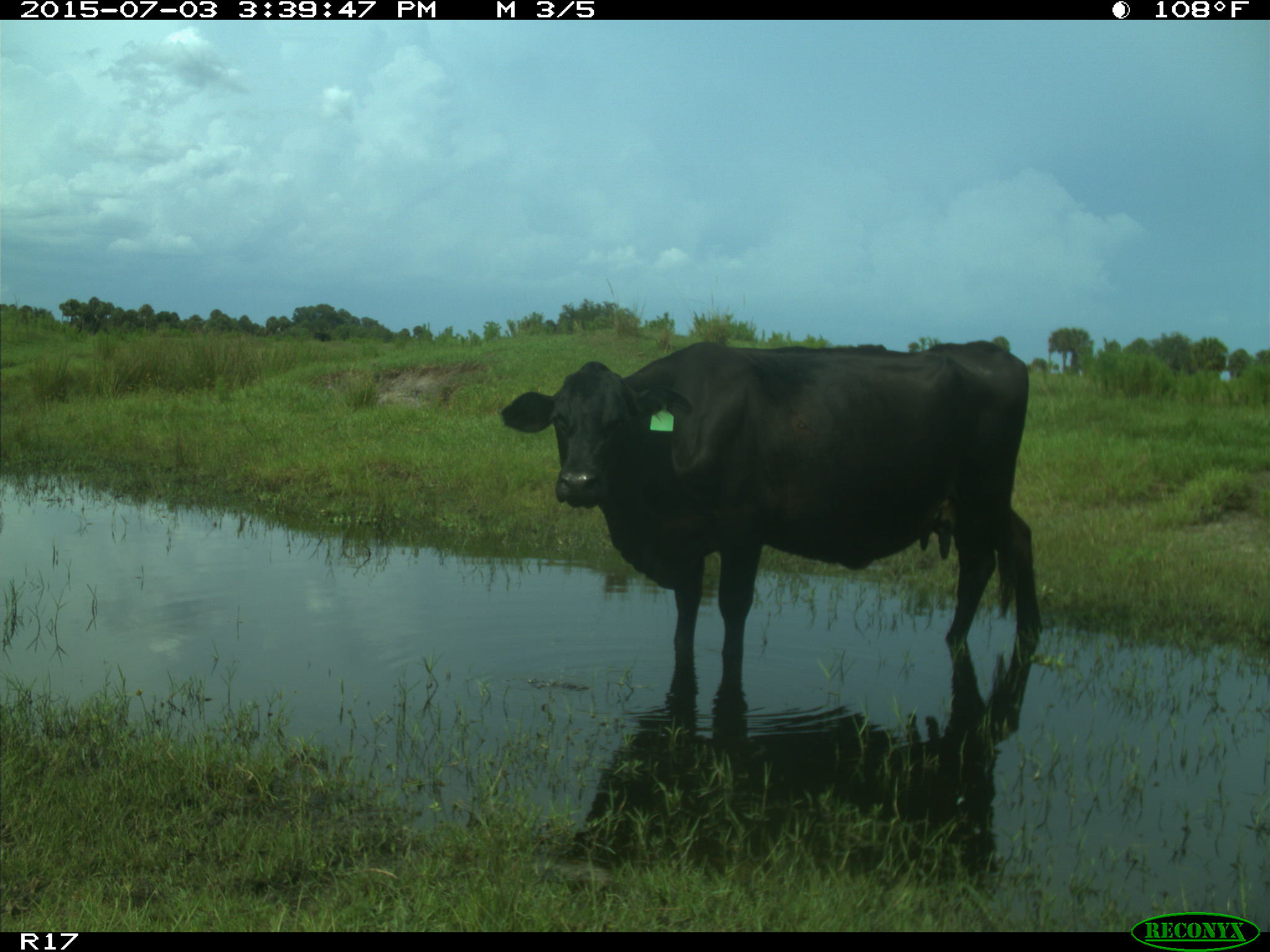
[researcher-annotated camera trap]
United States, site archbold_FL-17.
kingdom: Animalia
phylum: Chordata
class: Mammalia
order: Artiodactyla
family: Bovidae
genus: Bos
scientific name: Bos taurus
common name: domestic cow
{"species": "Bos taurus (domestic cow)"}